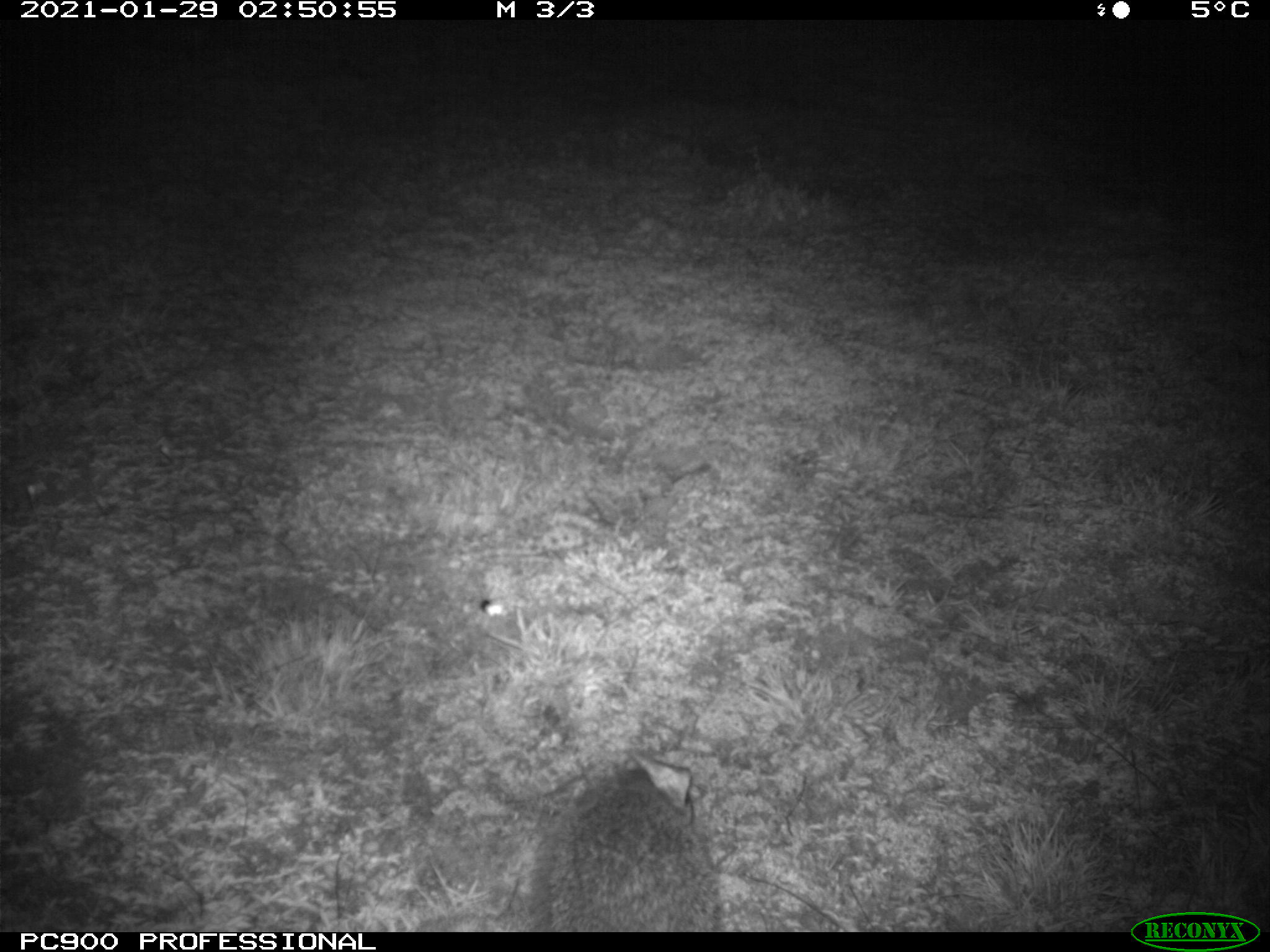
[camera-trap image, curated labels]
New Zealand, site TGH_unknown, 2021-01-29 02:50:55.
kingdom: Animalia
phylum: Chordata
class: Mammalia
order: Eulipotyphla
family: Erinaceidae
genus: Erinaceus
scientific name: Erinaceus europaeus europaeus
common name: european hedgehog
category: hedgehog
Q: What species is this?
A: Hedgehog (european hedgehog) (Erinaceus europaeus europaeus).